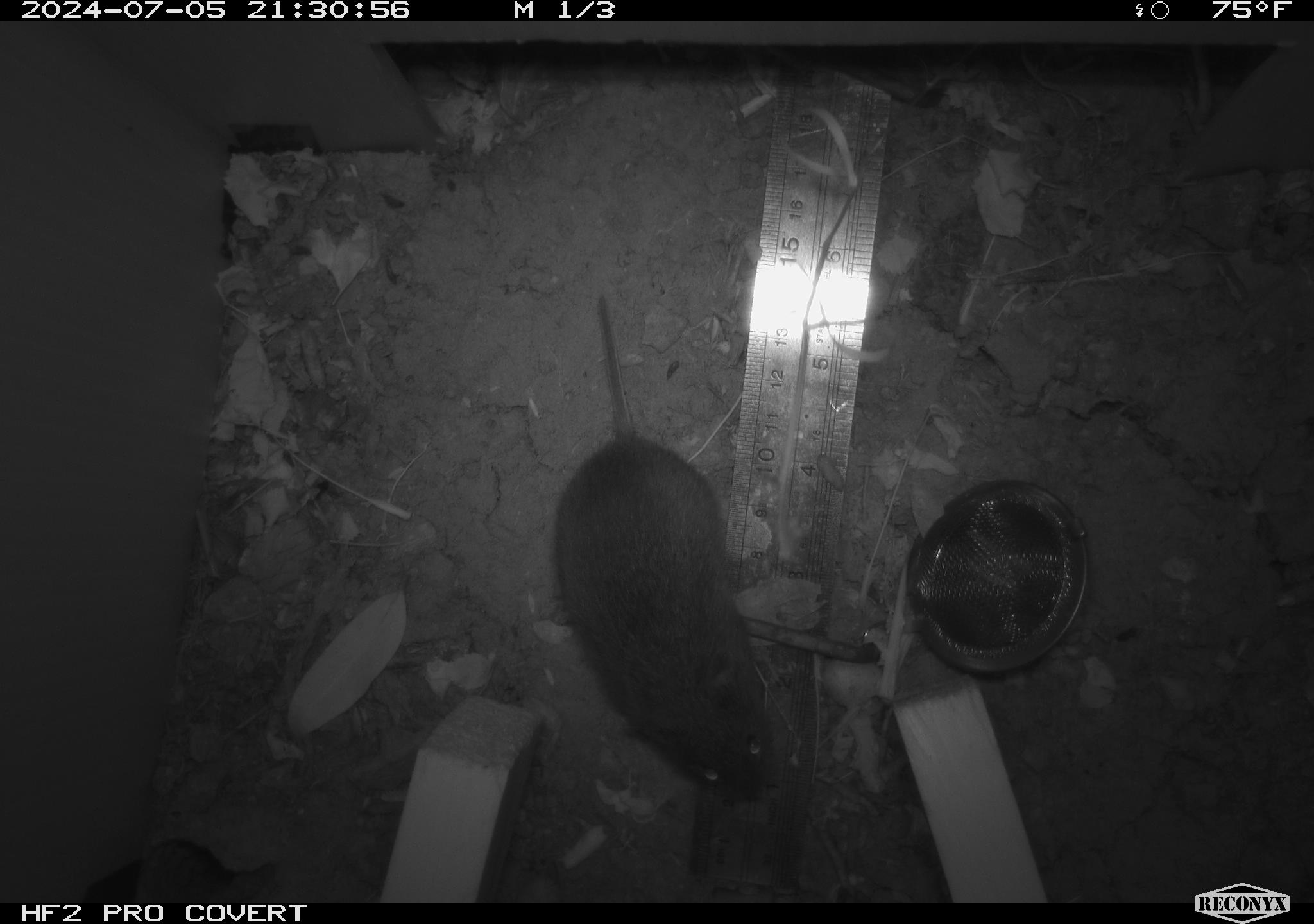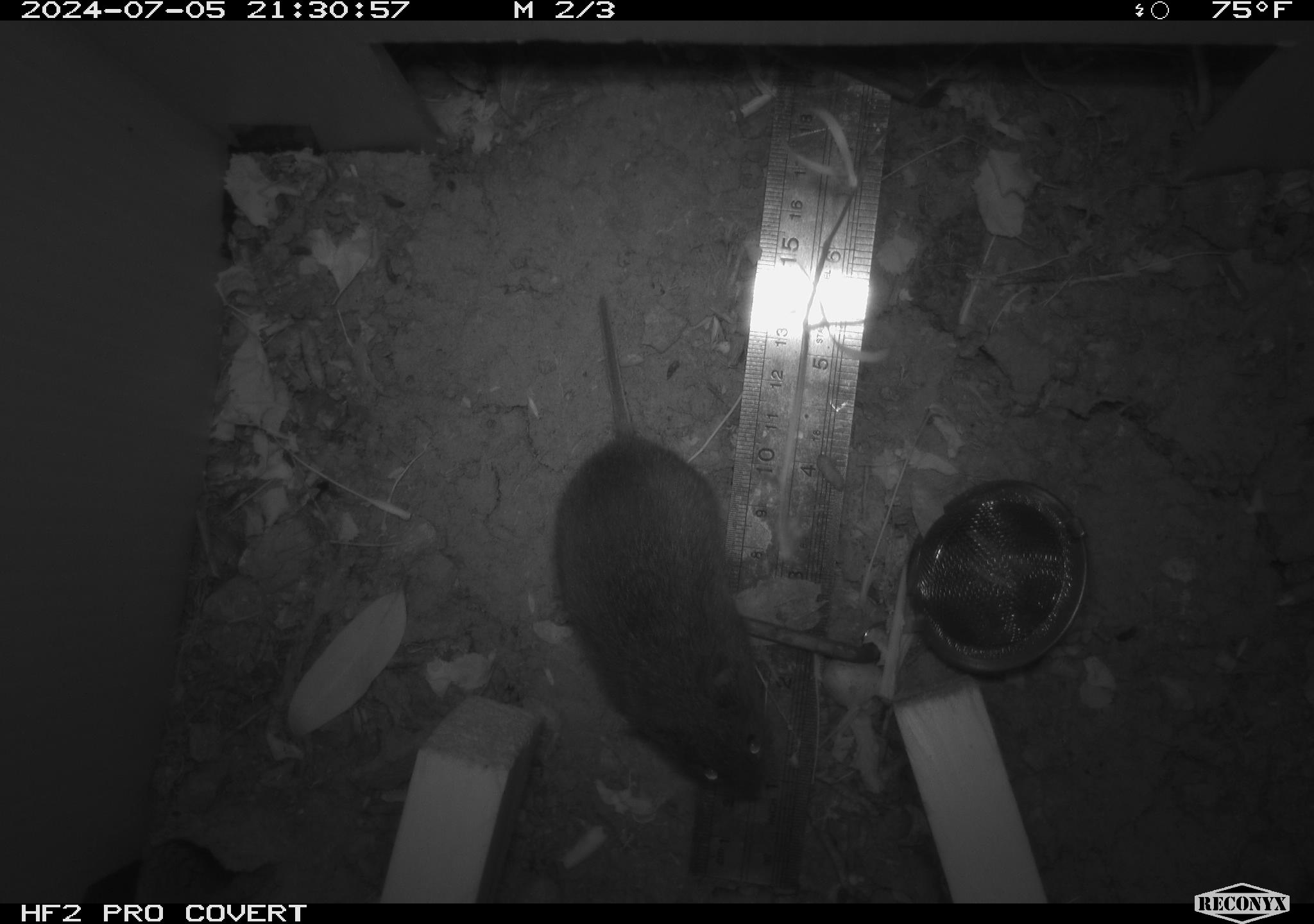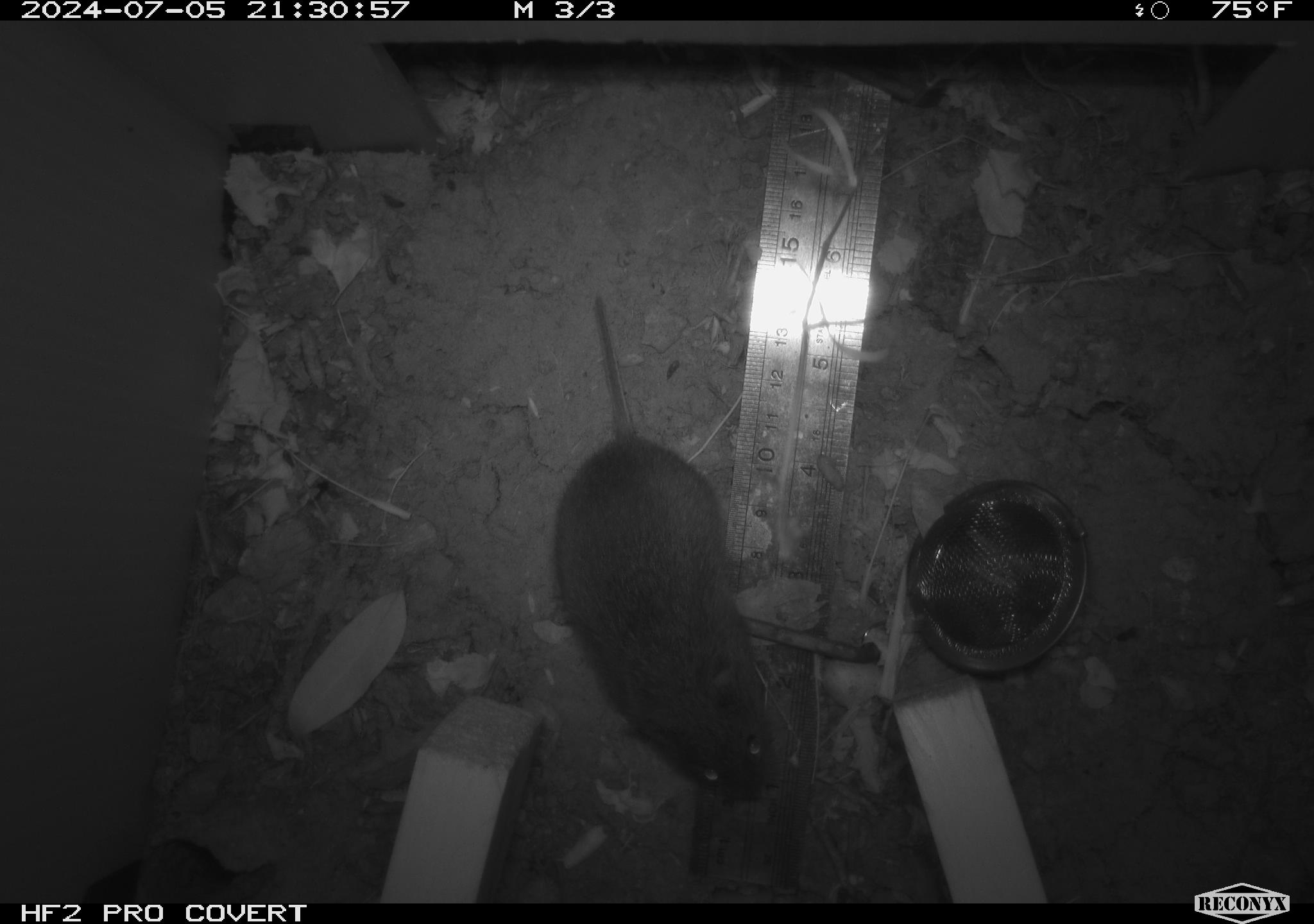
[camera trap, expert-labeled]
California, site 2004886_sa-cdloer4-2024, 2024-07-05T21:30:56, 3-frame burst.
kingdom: Animalia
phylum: Chordata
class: Mammalia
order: Rodentia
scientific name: Rodentia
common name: rodent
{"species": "rodent (Rodentia)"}